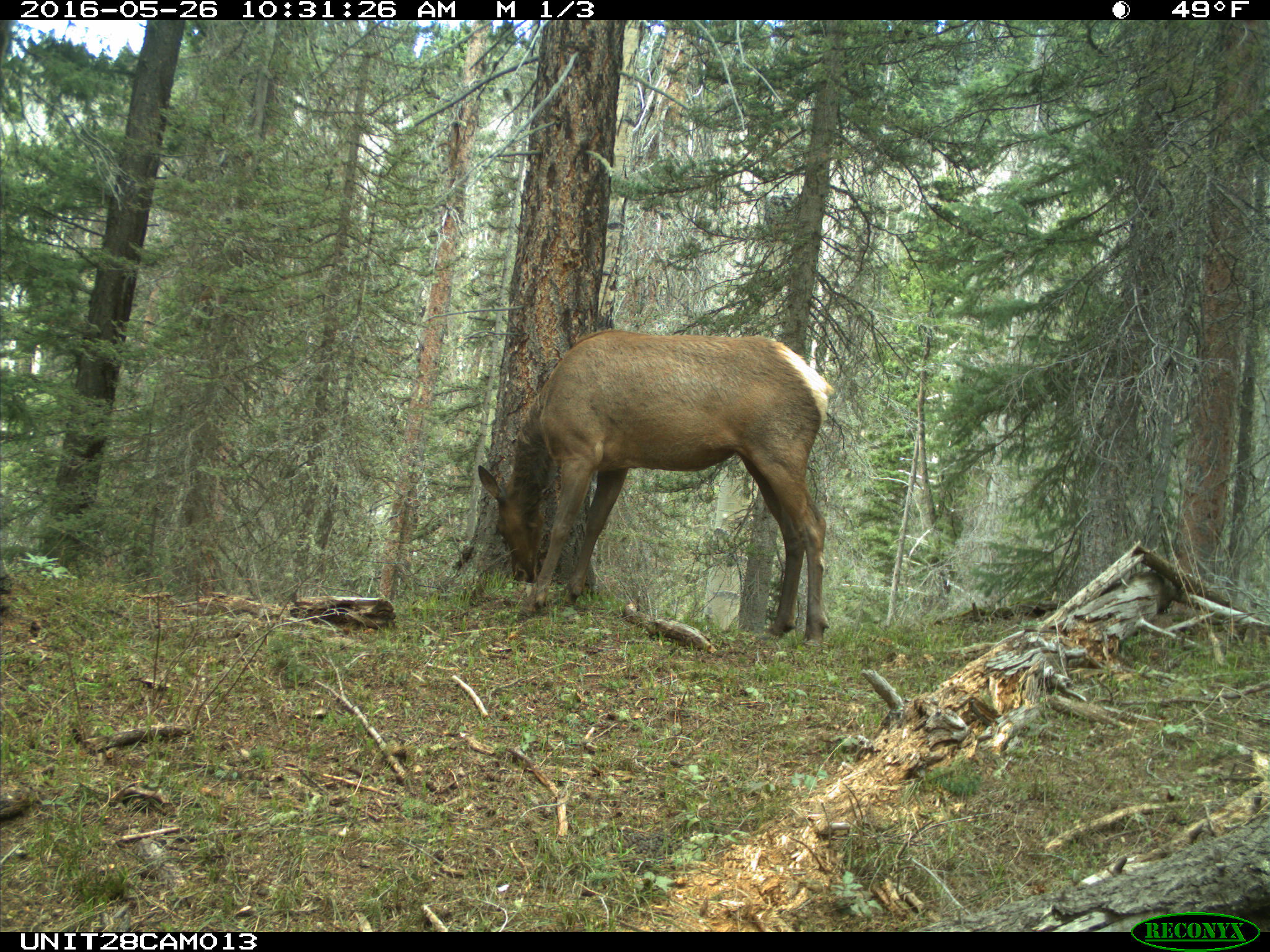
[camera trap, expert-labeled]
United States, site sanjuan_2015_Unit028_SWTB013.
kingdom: Animalia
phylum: Chordata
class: Mammalia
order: Artiodactyla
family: Cervidae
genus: Cervus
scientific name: Cervus elaphus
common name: red deer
Cervus elaphus (red deer).